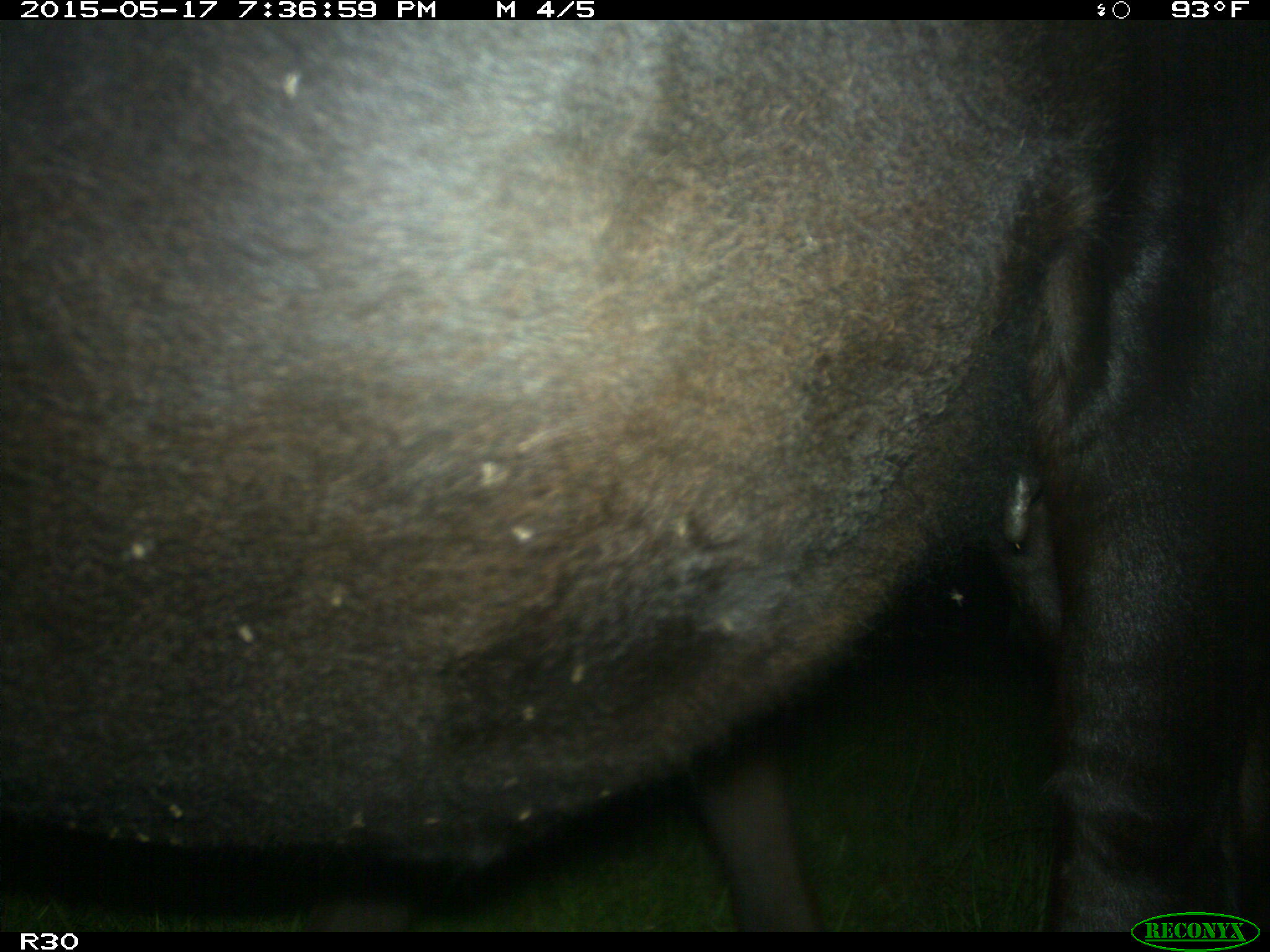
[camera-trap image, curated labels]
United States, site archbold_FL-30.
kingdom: Animalia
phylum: Chordata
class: Mammalia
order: Artiodactyla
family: Bovidae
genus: Bos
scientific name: Bos taurus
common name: domestic cow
Bos taurus (domestic cow).